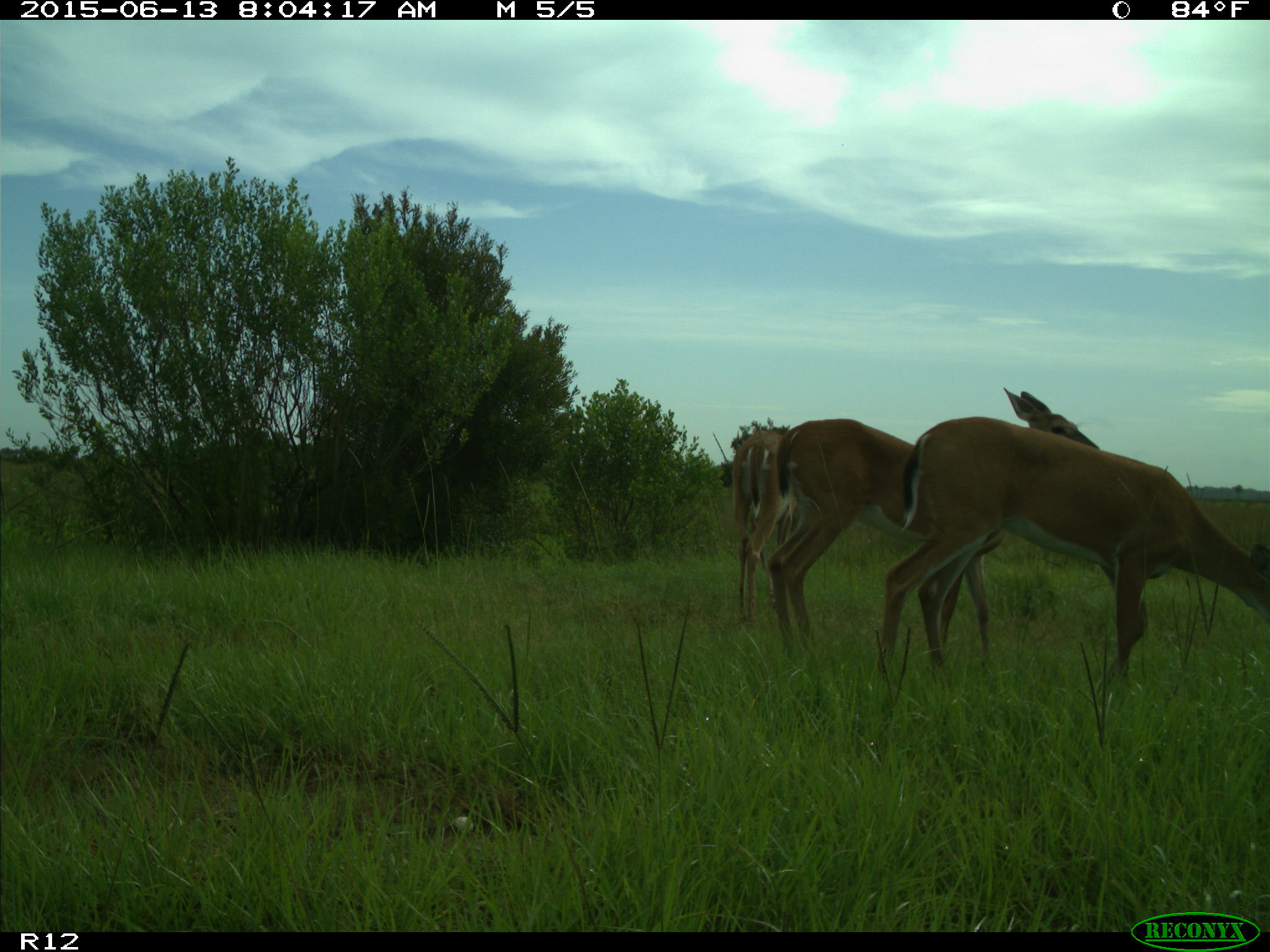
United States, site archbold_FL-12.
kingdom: Animalia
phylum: Chordata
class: Mammalia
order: Artiodactyla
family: Cervidae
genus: Odocoileus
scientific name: Odocoileus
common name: deer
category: unidentified deer